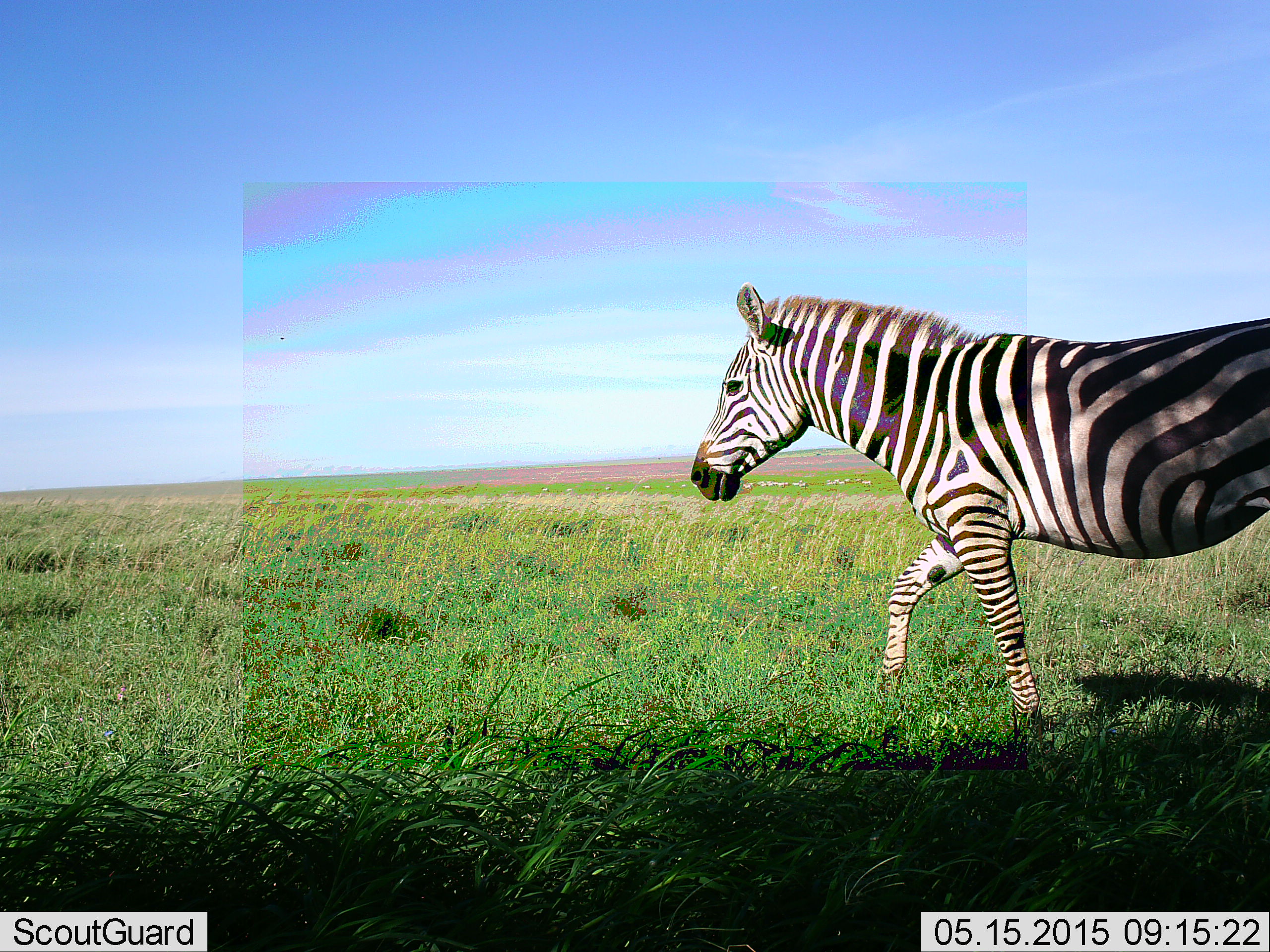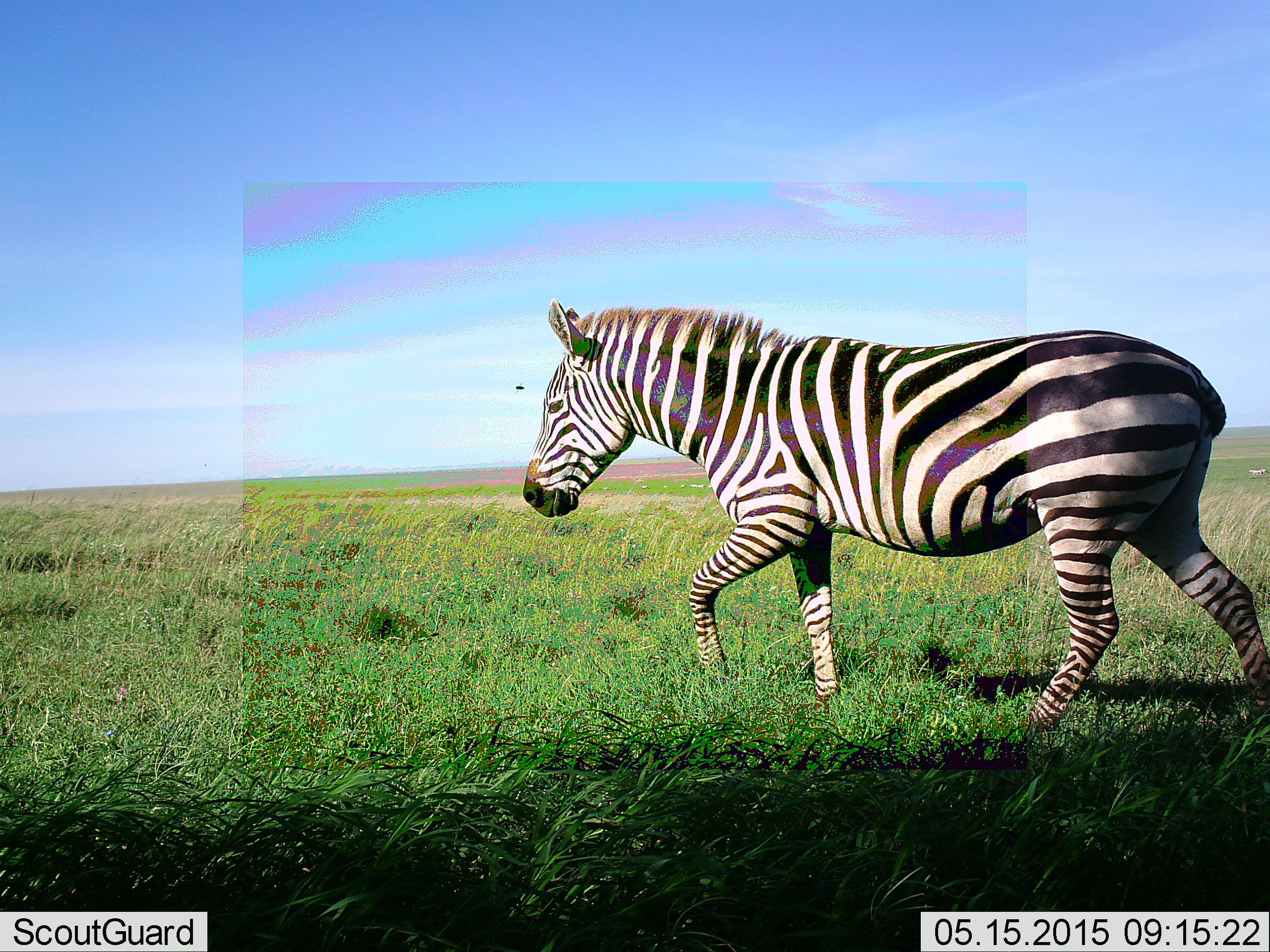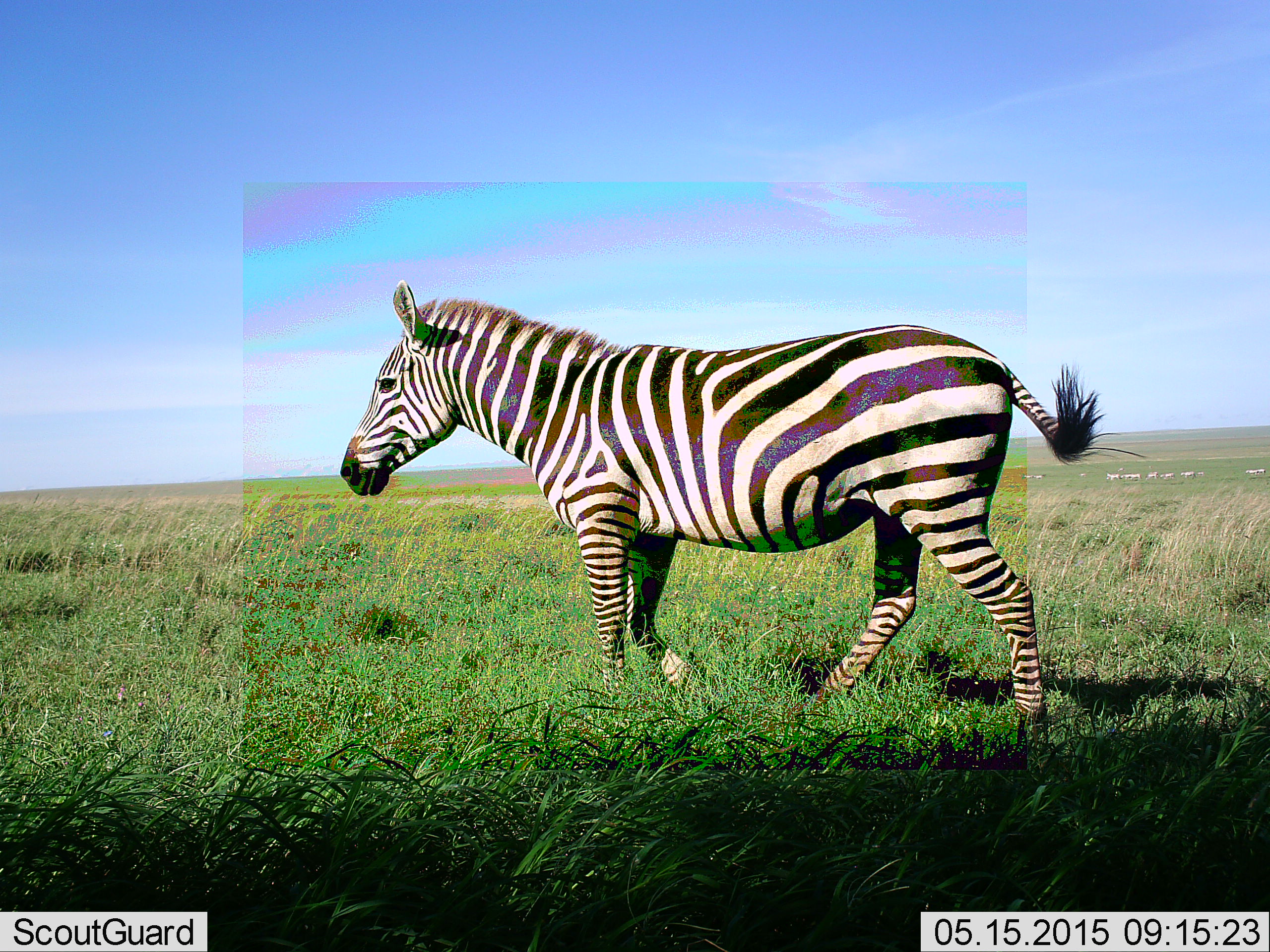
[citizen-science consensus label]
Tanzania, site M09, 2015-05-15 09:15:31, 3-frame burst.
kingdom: Animalia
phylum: Chordata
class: Mammalia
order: Perissodactyla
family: Equidae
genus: Equus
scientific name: Equus quagga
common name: plains zebra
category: zebra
Zebra (plains zebra) (Equus quagga), count 1. Behavior (volunteer vote fractions): standing 0%, resting 0%, moving 100%, interacting 0%. Young present (vote fraction): 0%. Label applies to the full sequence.